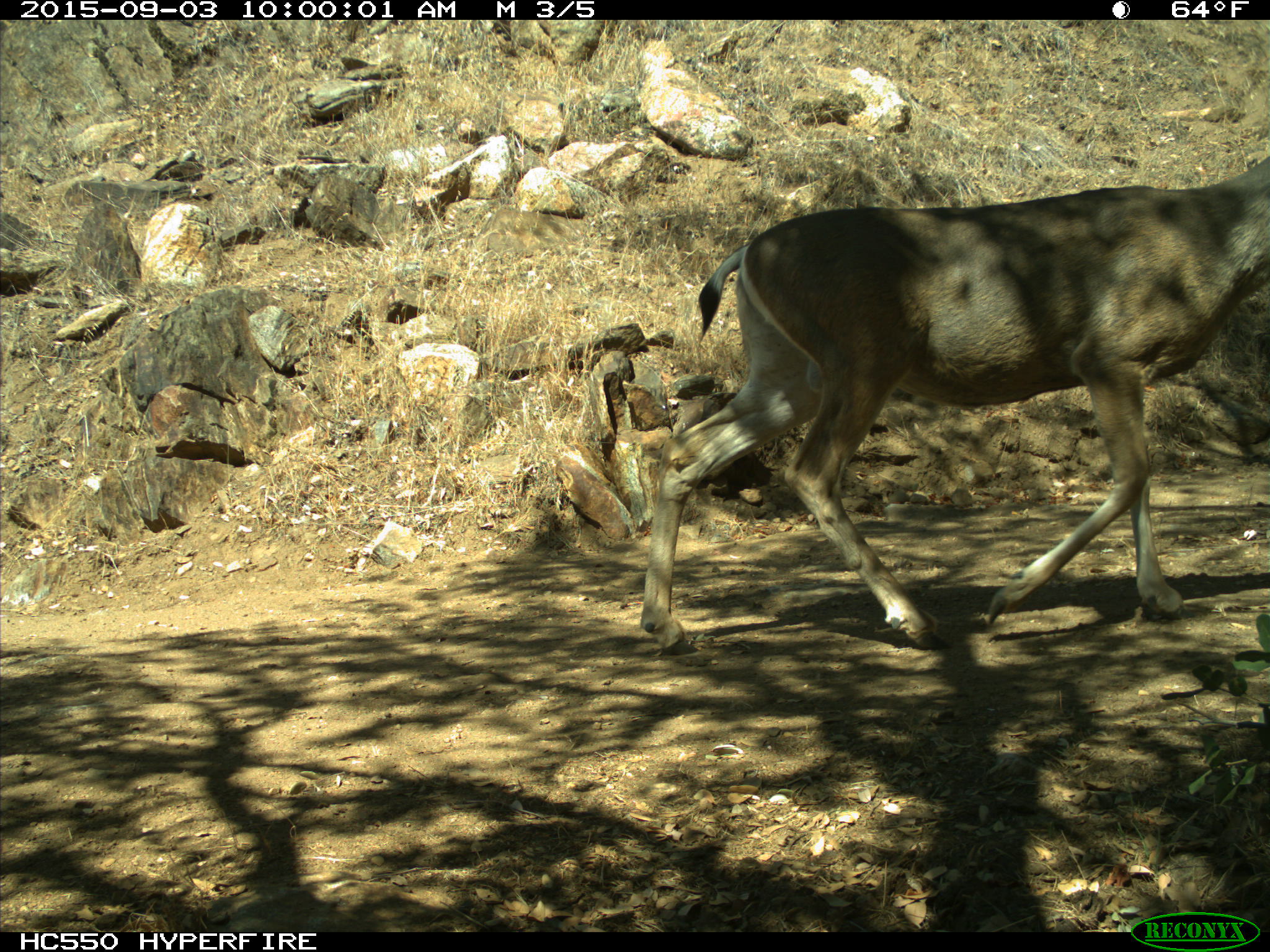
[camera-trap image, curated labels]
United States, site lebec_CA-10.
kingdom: Animalia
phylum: Chordata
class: Mammalia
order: Artiodactyla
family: Cervidae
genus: Odocoileus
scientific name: Odocoileus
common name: deer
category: unidentified deer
Unidentified deer (deer) (Odocoileus).